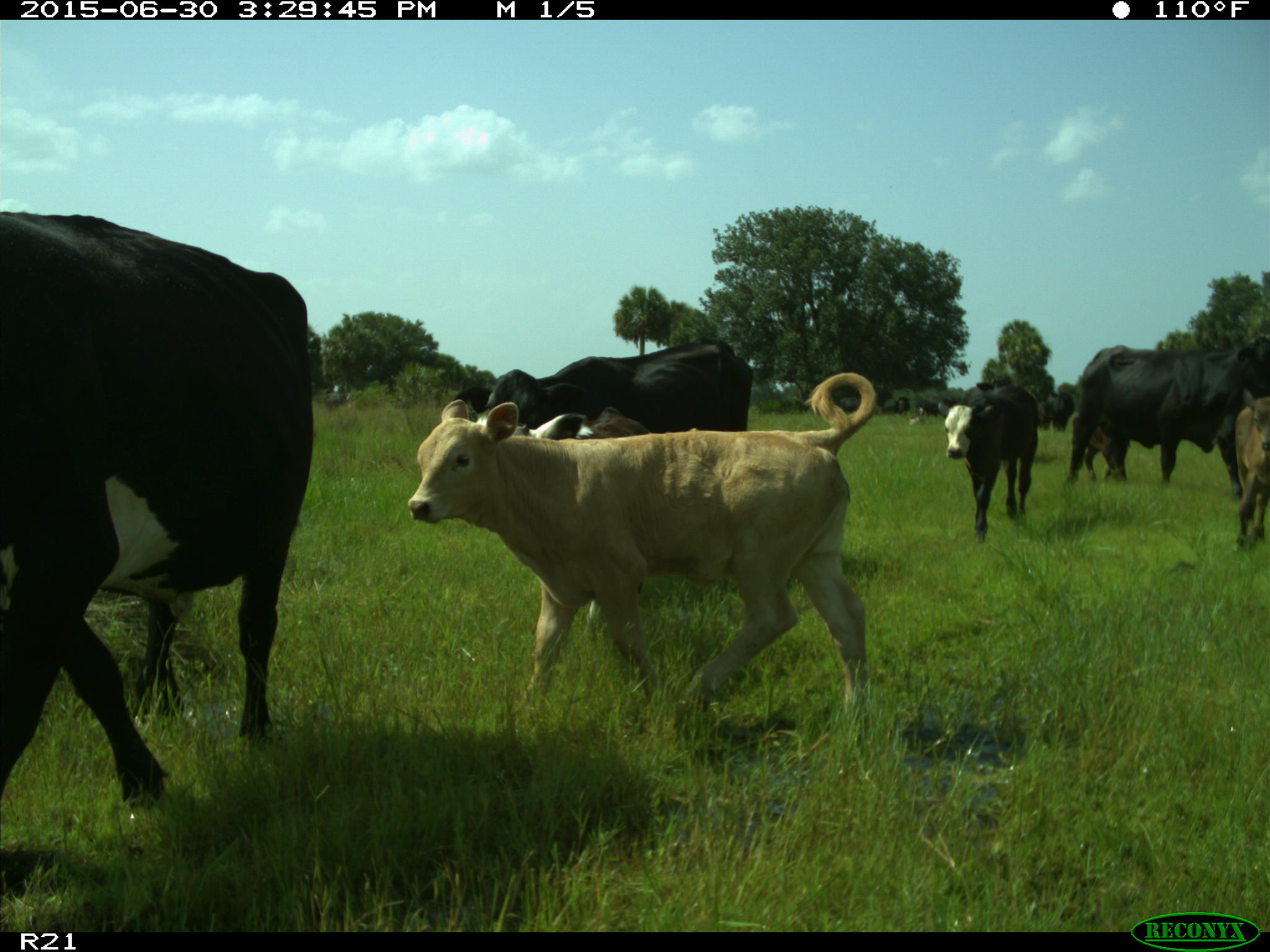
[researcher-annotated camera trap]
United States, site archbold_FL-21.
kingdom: Animalia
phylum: Chordata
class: Mammalia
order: Artiodactyla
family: Bovidae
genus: Bos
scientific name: Bos taurus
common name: domestic cow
Bos taurus (domestic cow).